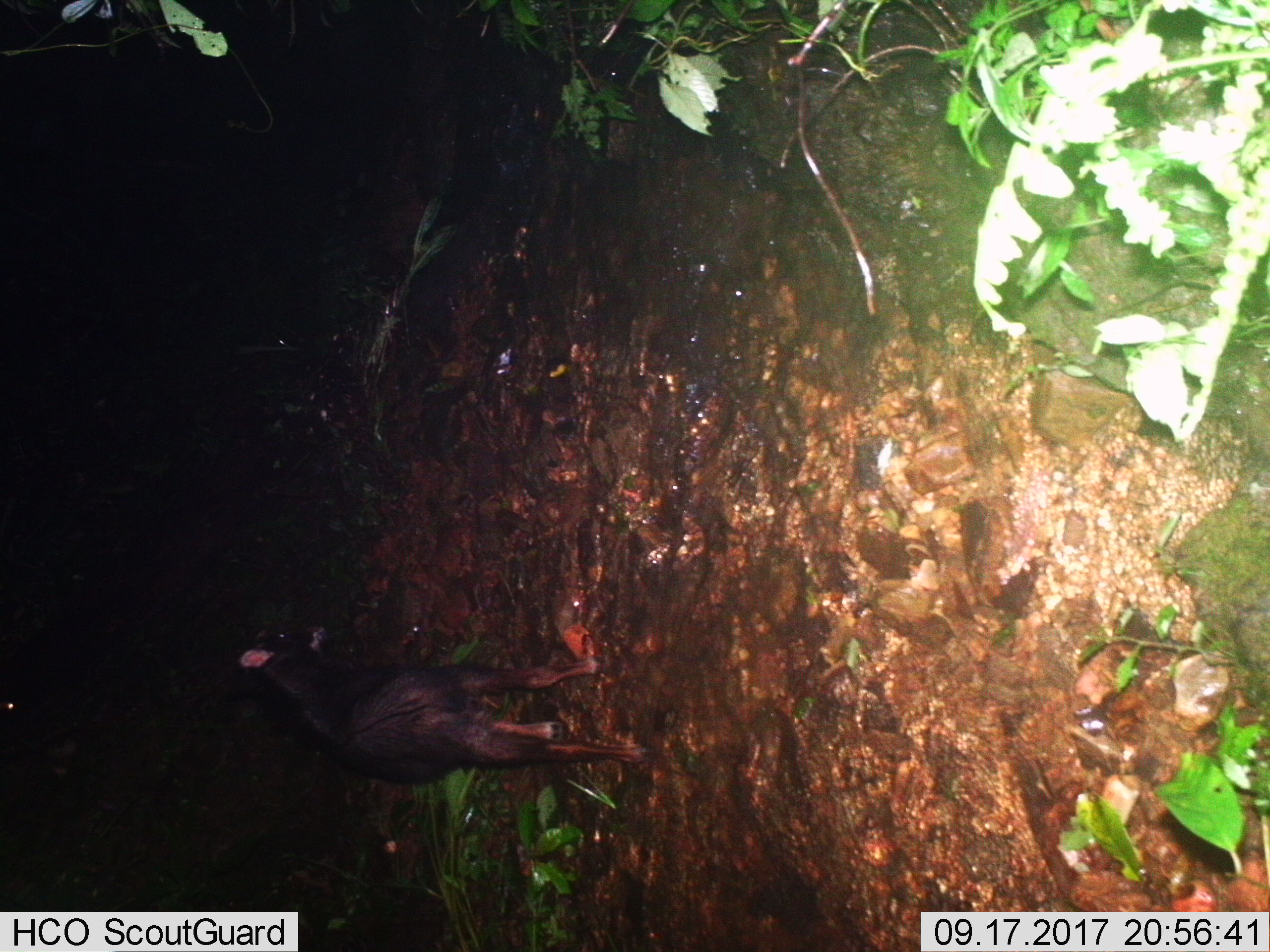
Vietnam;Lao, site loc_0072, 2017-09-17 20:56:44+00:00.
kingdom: Animalia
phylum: Chordata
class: Mammalia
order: Artiodactyla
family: Bovidae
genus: Capricornis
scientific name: Capricornis sumatraensis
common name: chinese serow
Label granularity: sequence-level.